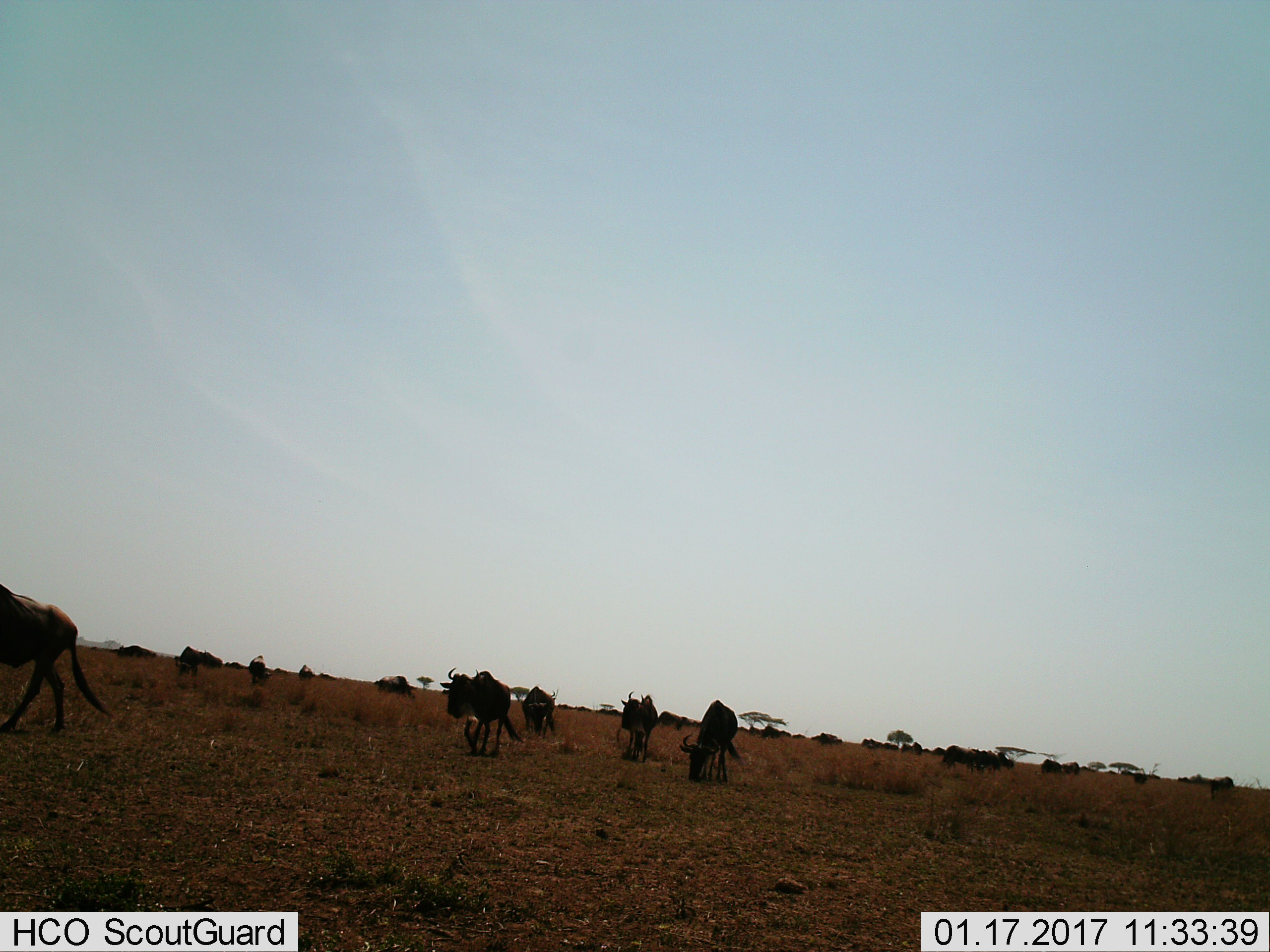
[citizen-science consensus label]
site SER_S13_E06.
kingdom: Animalia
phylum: Chordata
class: Mammalia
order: Artiodactyla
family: Bovidae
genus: Connochaetes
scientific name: Connochaetes taurinus taurinus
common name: blue wildebeest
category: wildebeestblue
Wildebeestblue (blue wildebeest) (Connochaetes taurinus taurinus), count 11-50. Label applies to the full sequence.